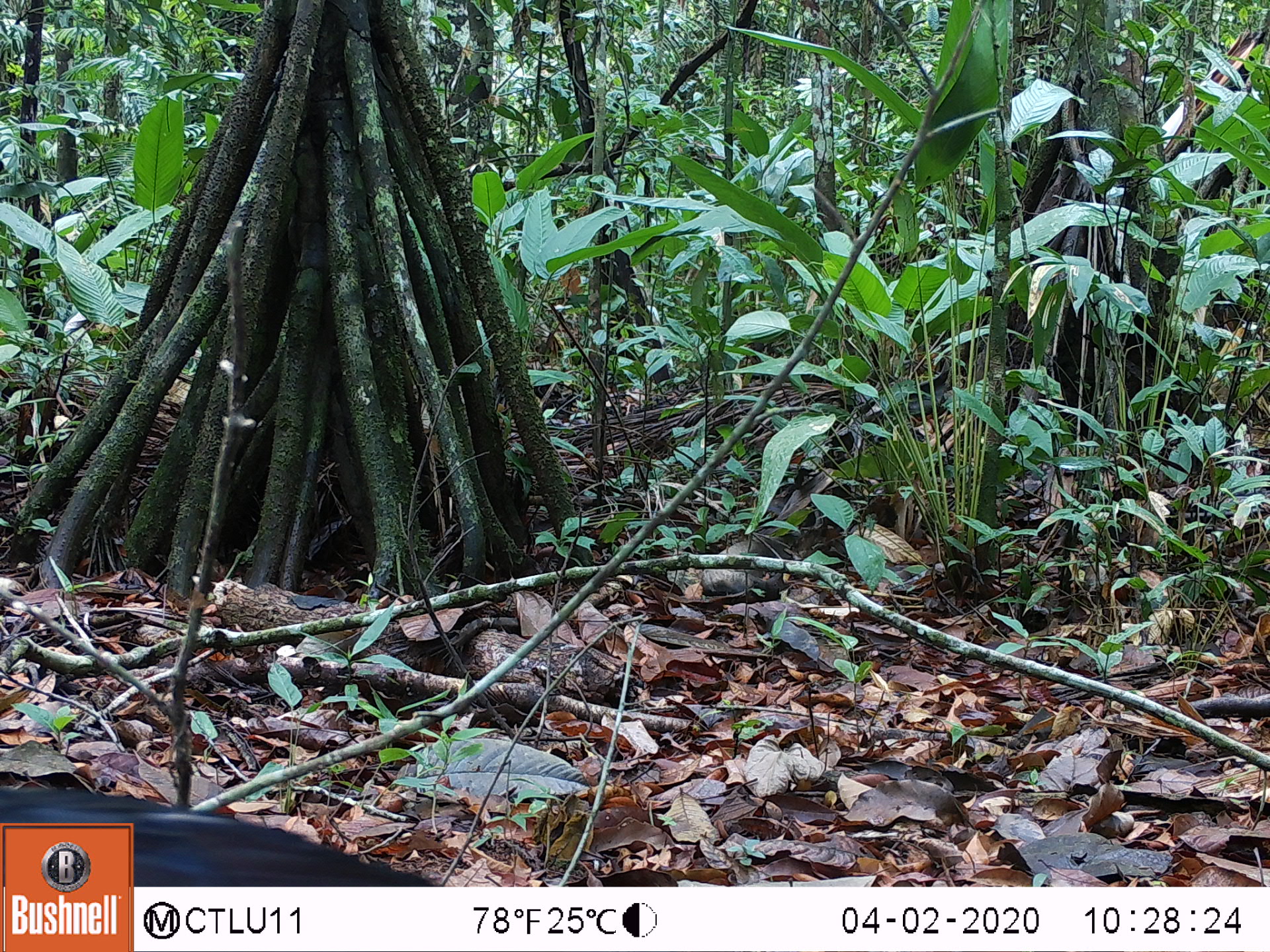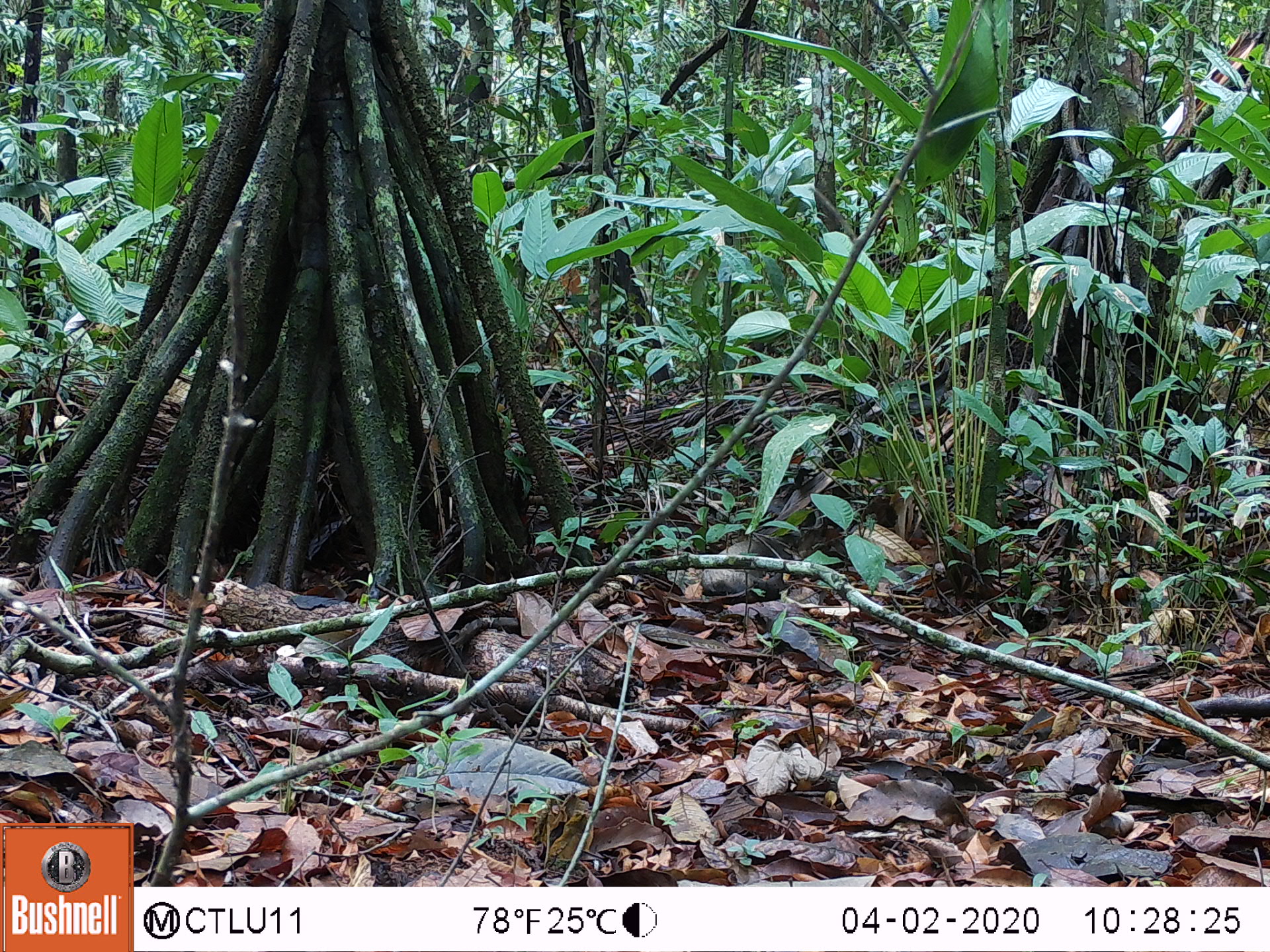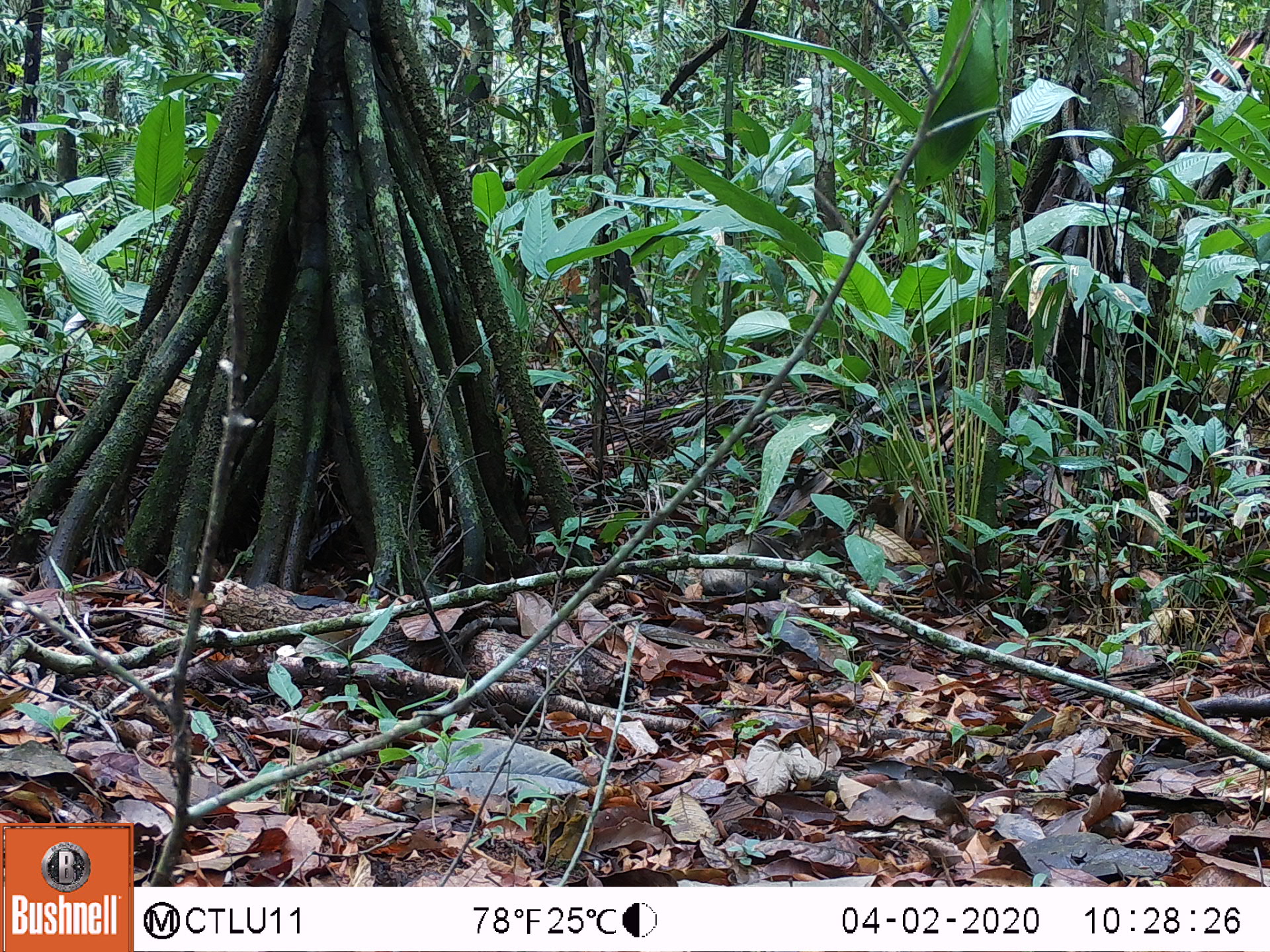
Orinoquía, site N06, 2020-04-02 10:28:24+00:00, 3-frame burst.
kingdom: Animalia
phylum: Chordata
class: Aves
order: Galliformes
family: Cracidae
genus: Mitu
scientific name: Mitu salvini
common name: salvin's currasow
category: salvins curassow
Salvins curassow (salvin's currasow) (Mitu salvini).